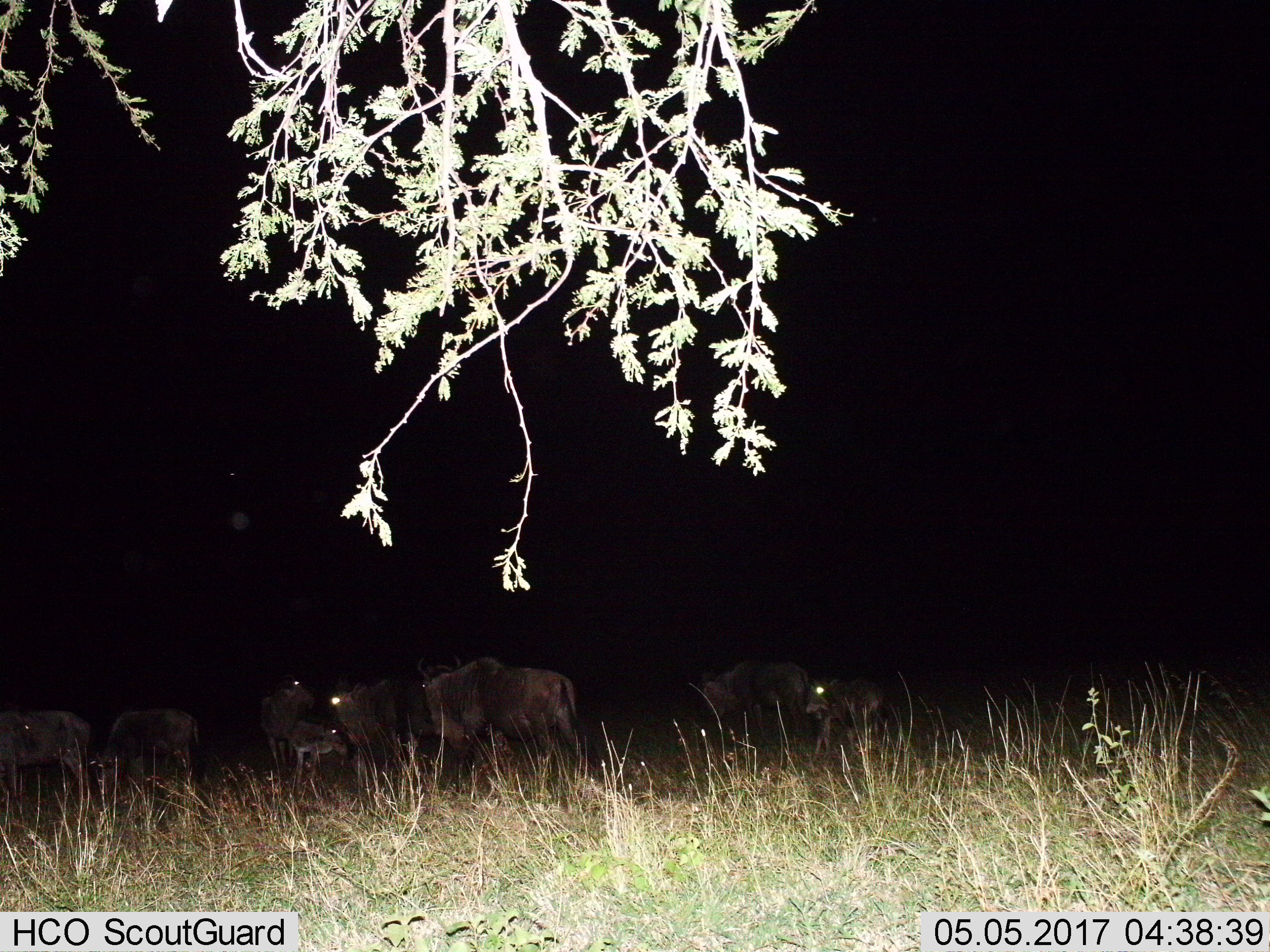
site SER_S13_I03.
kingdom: Animalia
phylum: Chordata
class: Mammalia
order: Artiodactyla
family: Bovidae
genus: Connochaetes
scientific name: Connochaetes taurinus taurinus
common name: blue wildebeest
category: wildebeestblue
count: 8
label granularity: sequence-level